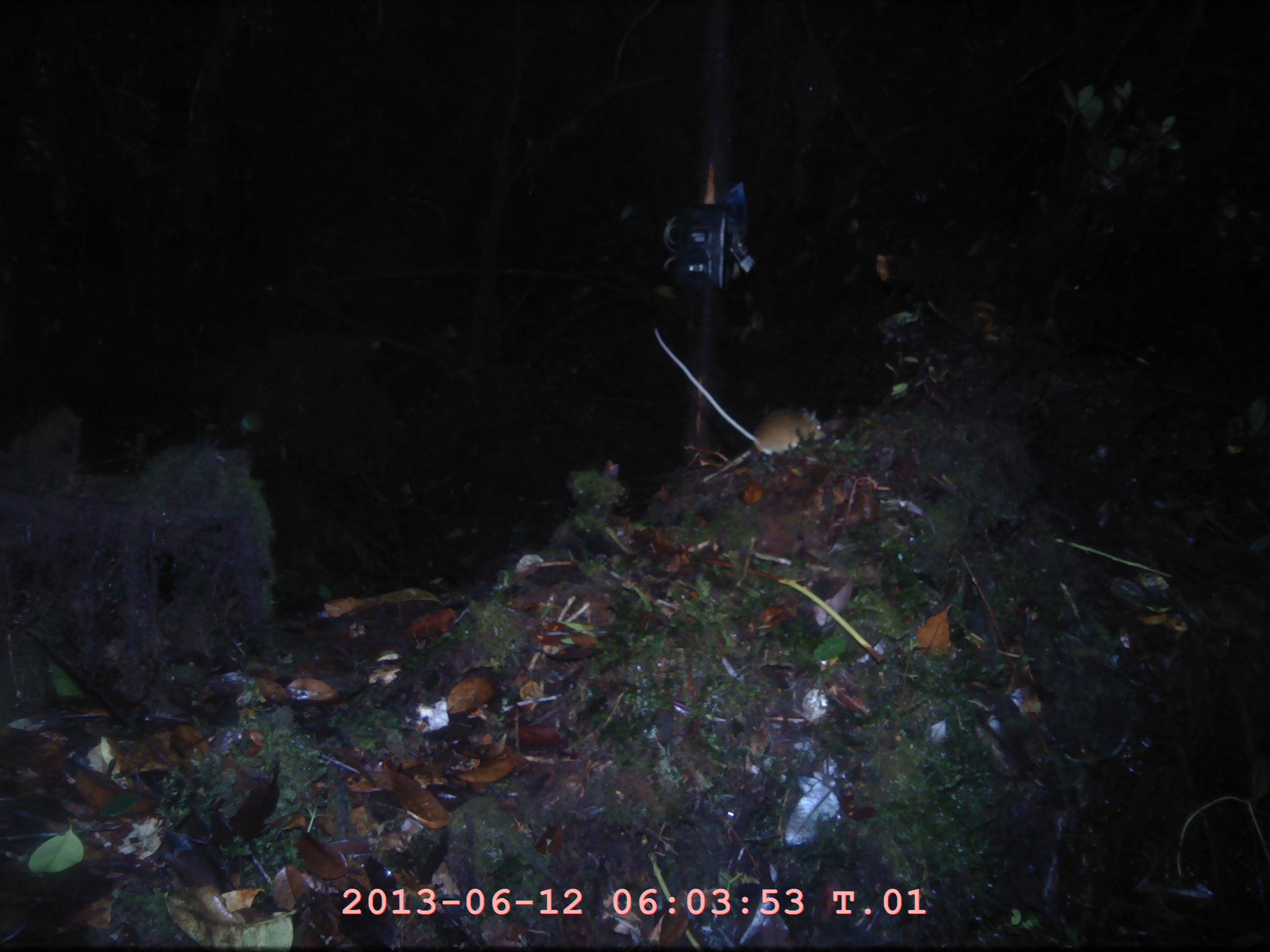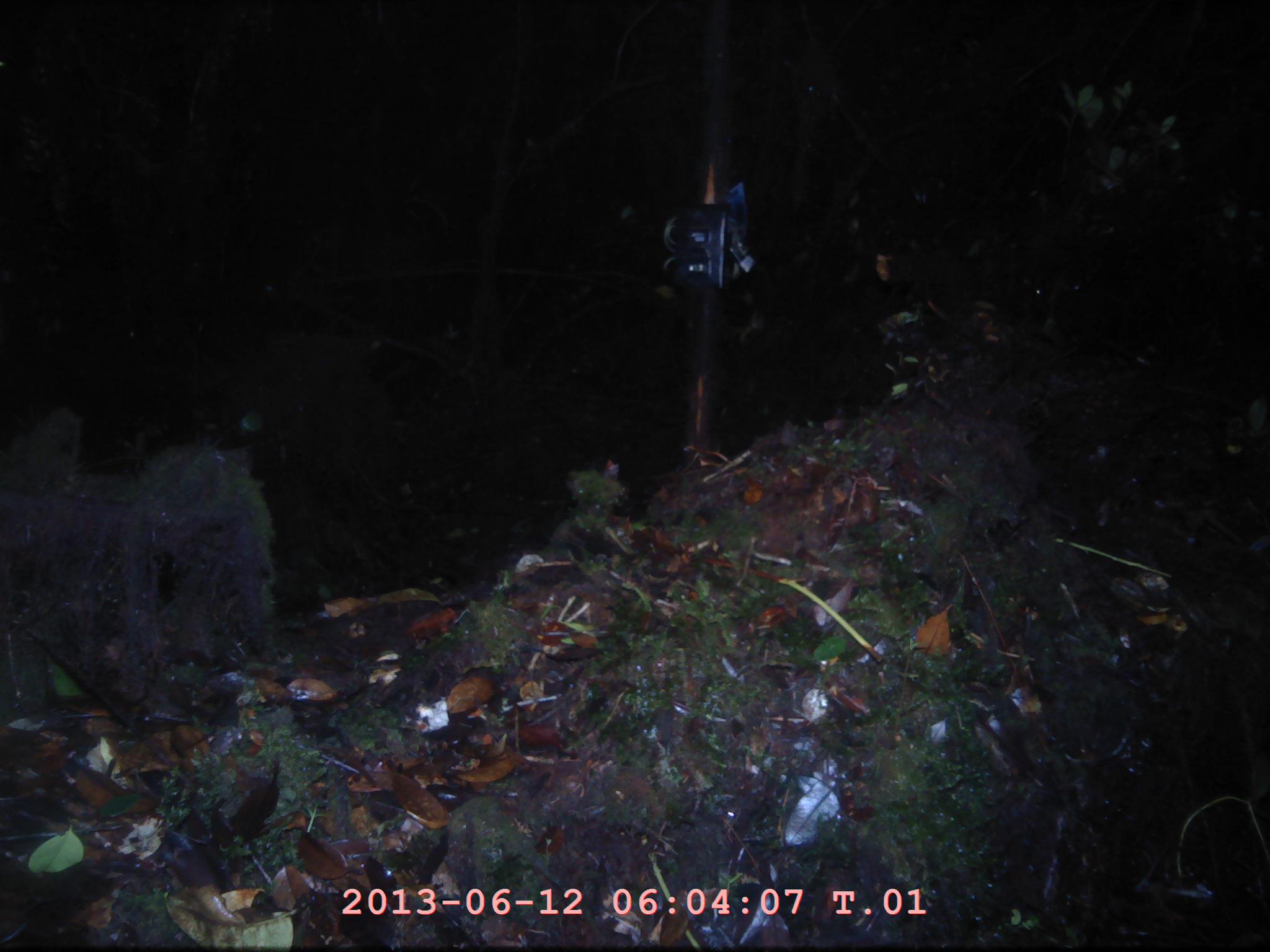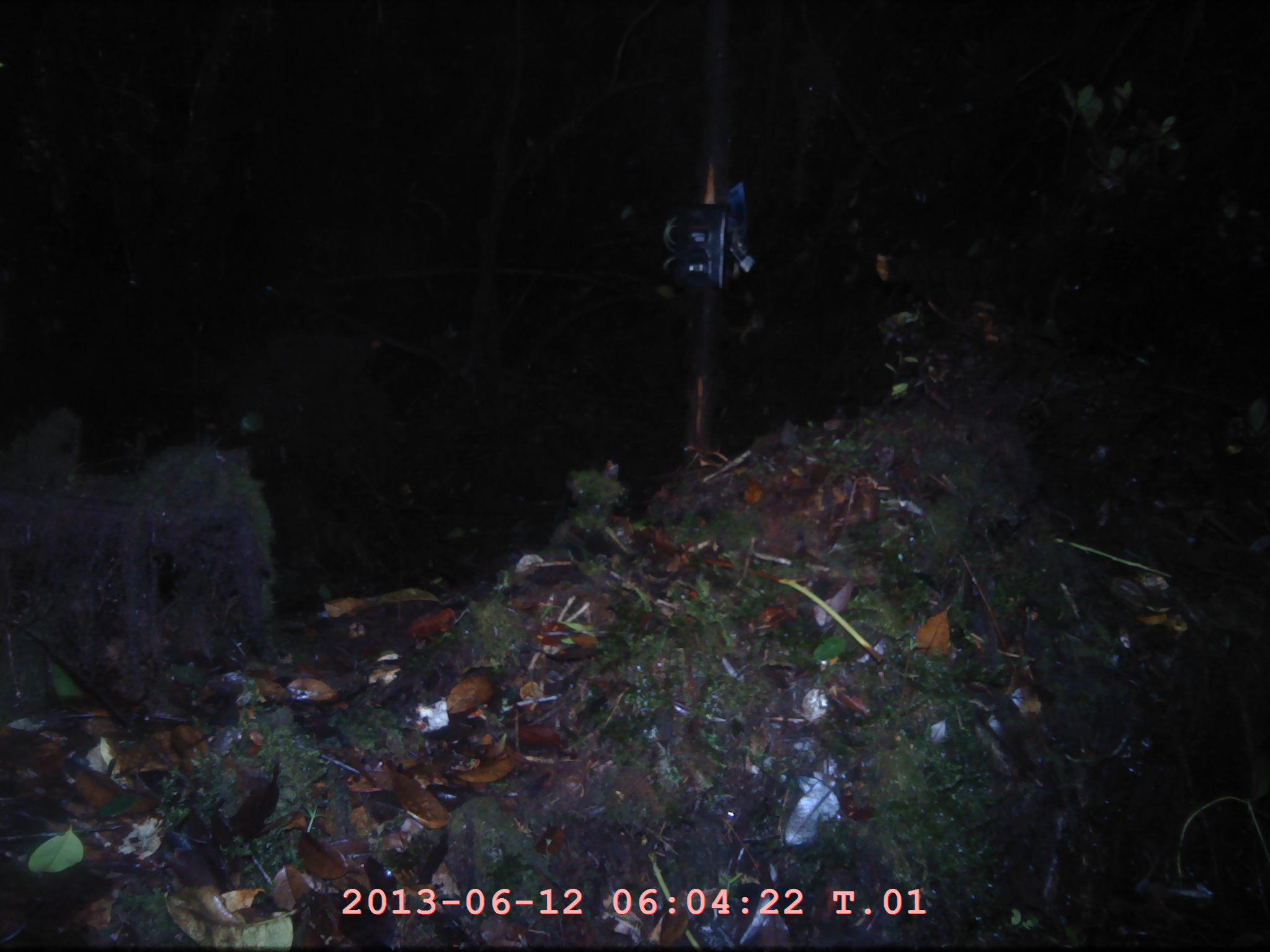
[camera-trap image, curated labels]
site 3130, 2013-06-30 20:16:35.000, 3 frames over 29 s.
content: unidentified animal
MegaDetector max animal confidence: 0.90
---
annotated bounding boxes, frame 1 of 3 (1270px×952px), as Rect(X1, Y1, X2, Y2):
unknown: Rect(653, 327, 827, 485)